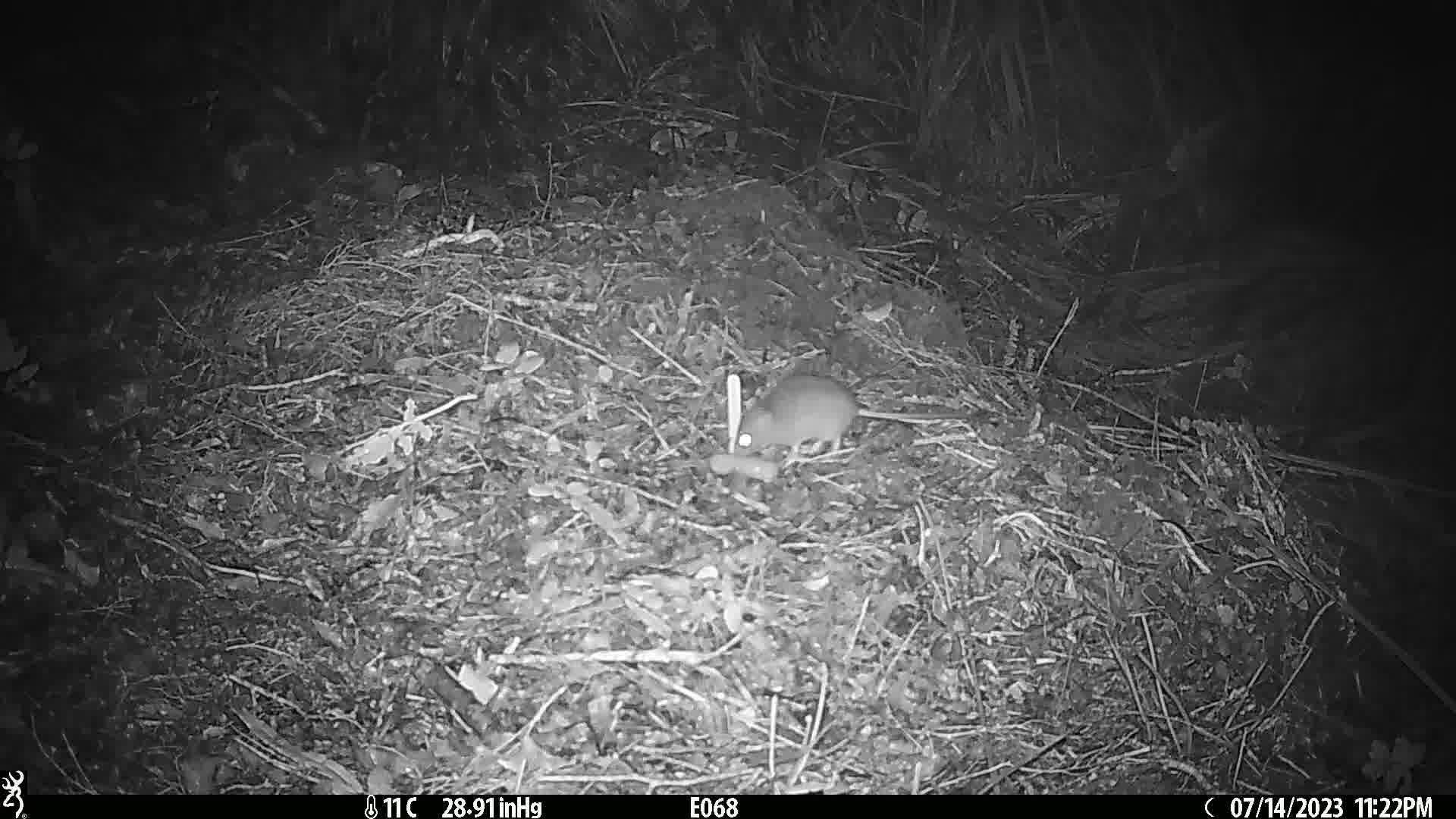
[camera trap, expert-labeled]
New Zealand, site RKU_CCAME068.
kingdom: Animalia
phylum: Chordata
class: Mammalia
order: Rodentia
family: Muridae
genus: Rattus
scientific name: Rattus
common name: rat